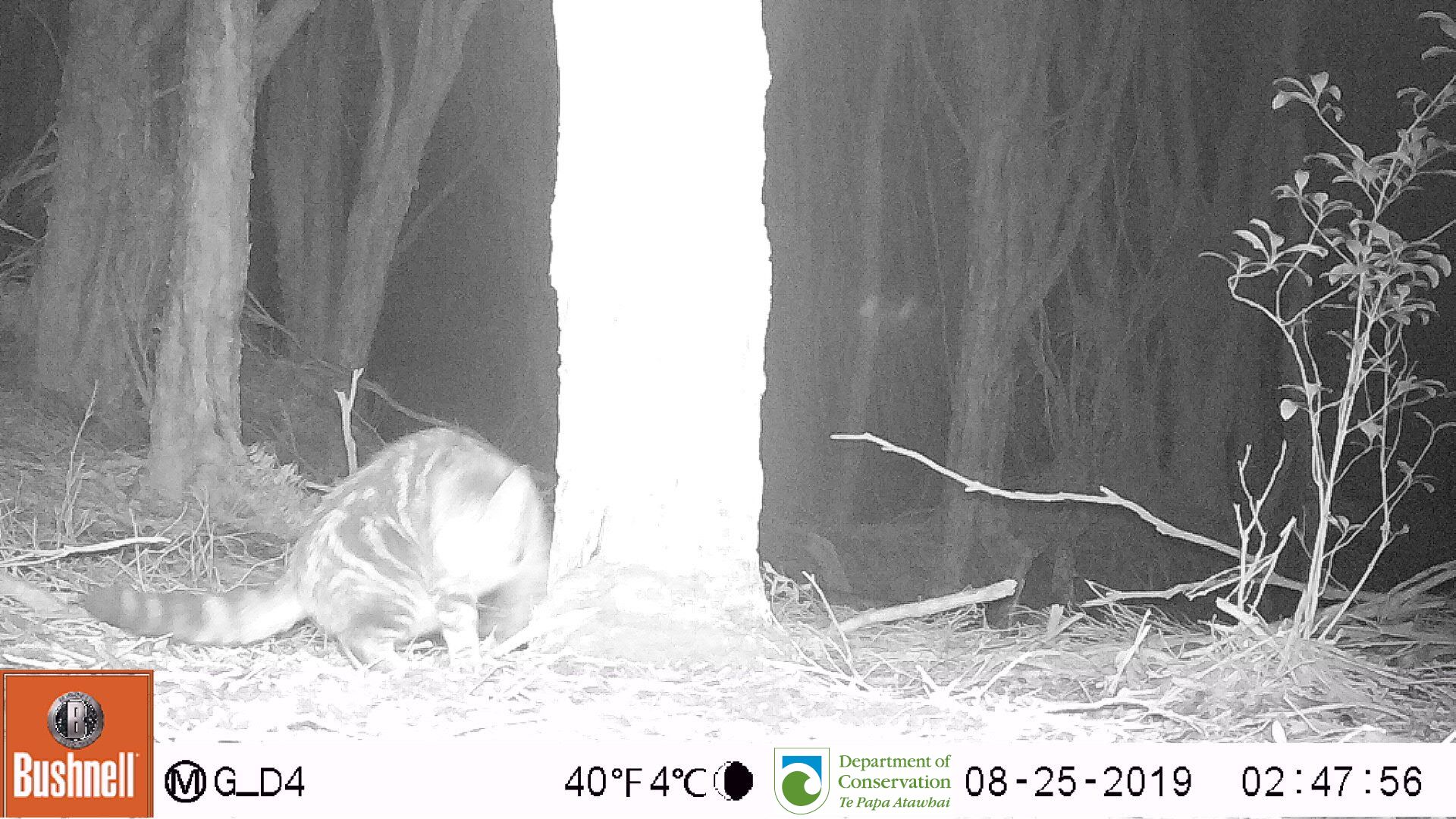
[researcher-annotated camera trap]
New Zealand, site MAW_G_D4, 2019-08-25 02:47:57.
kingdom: Animalia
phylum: Chordata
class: Mammalia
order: Carnivora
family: Felidae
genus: Felis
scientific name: Felis catus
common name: domestic cat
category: cat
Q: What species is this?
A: Cat (domestic cat) (Felis catus).